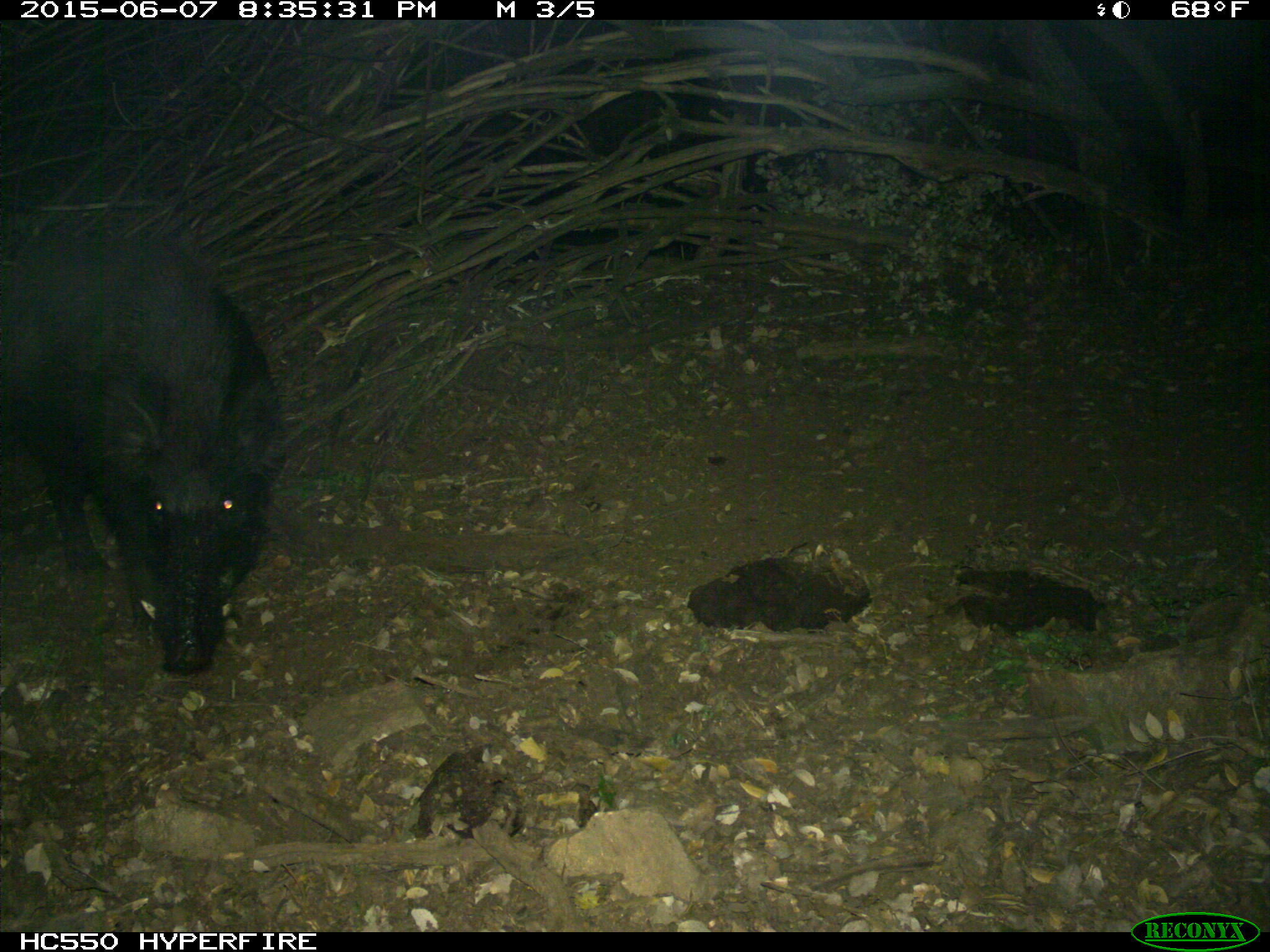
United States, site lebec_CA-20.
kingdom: Animalia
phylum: Chordata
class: Mammalia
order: Artiodactyla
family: Suidae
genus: Sus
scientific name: Sus scrofa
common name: wild boar